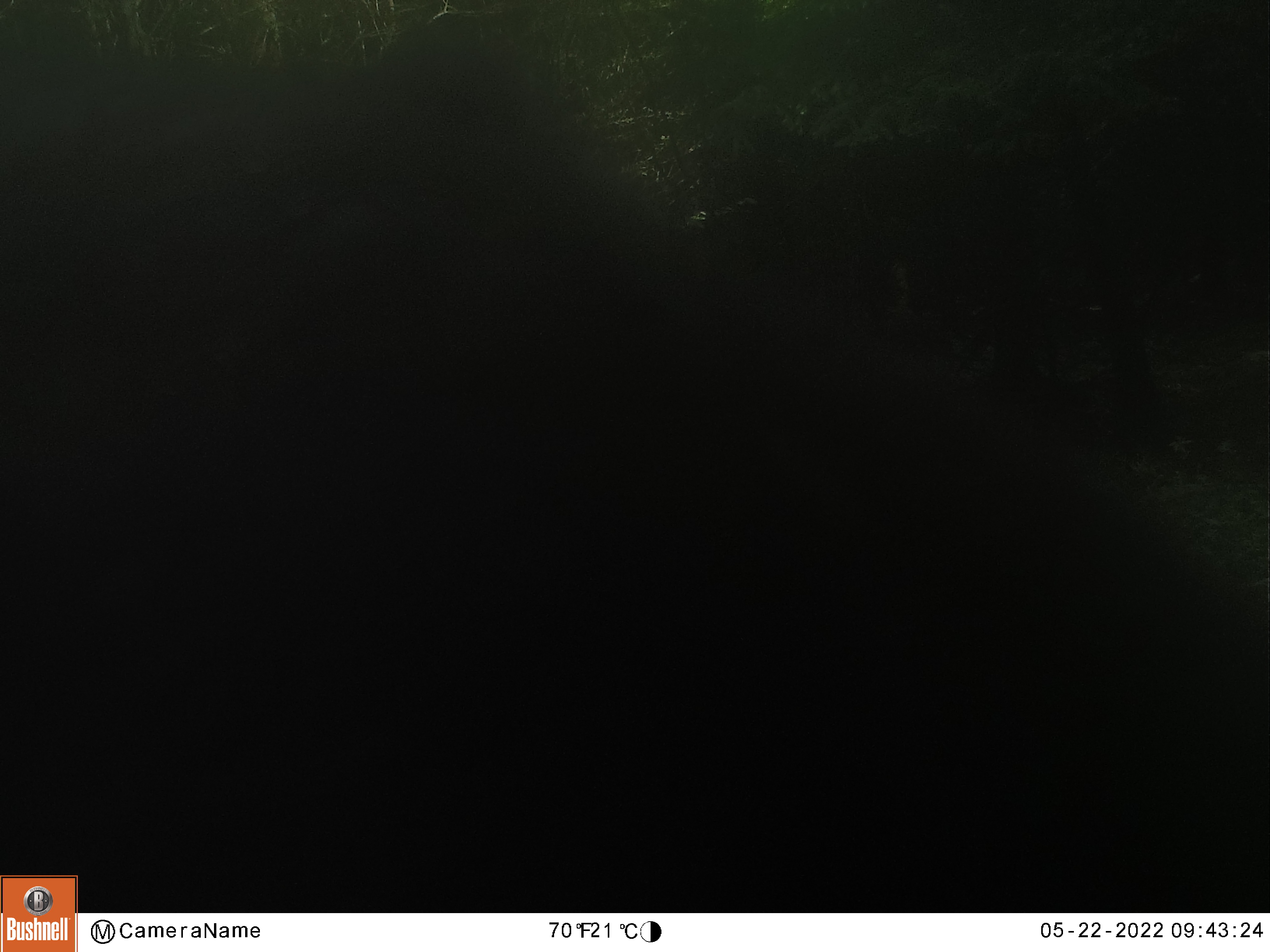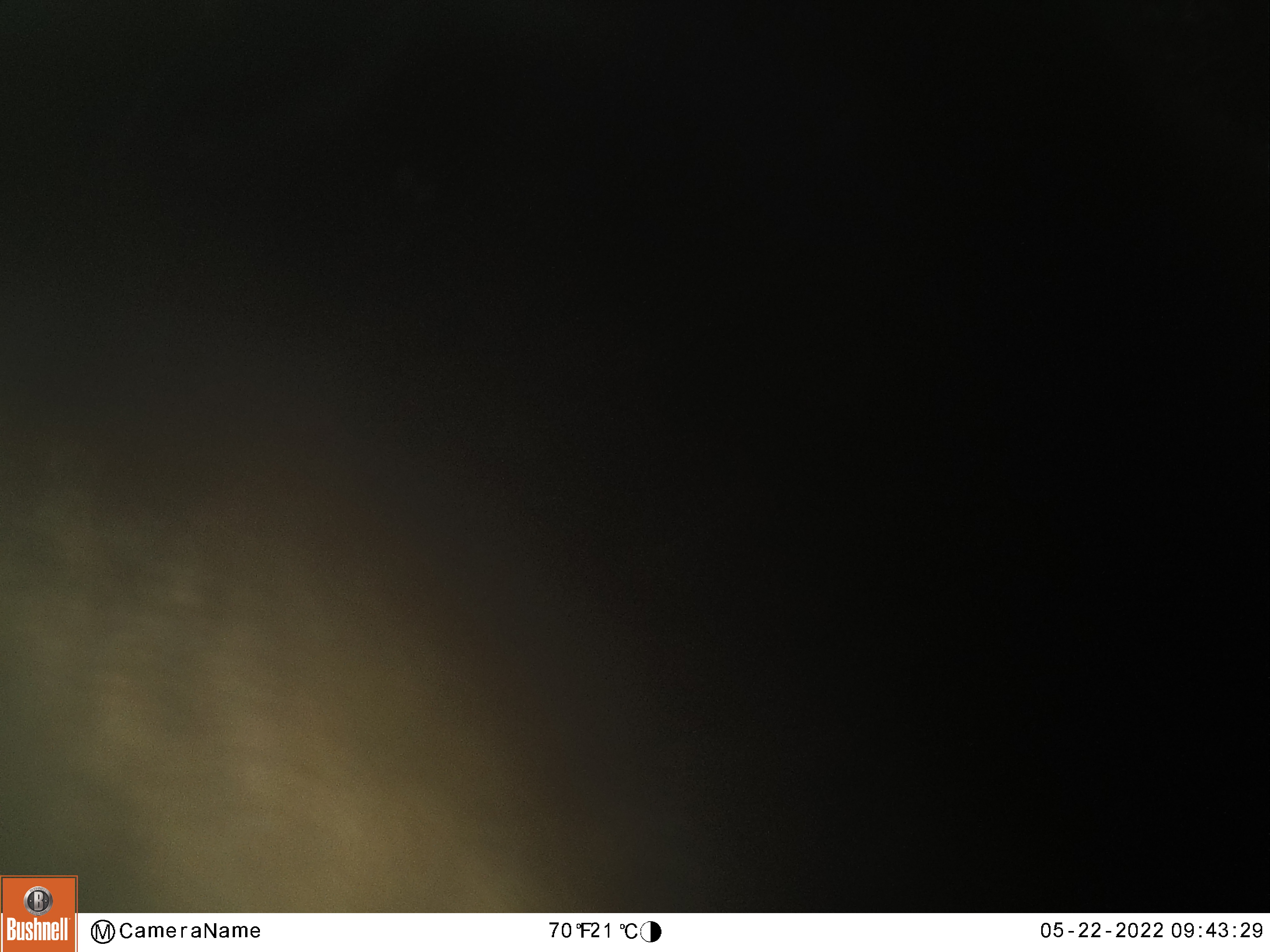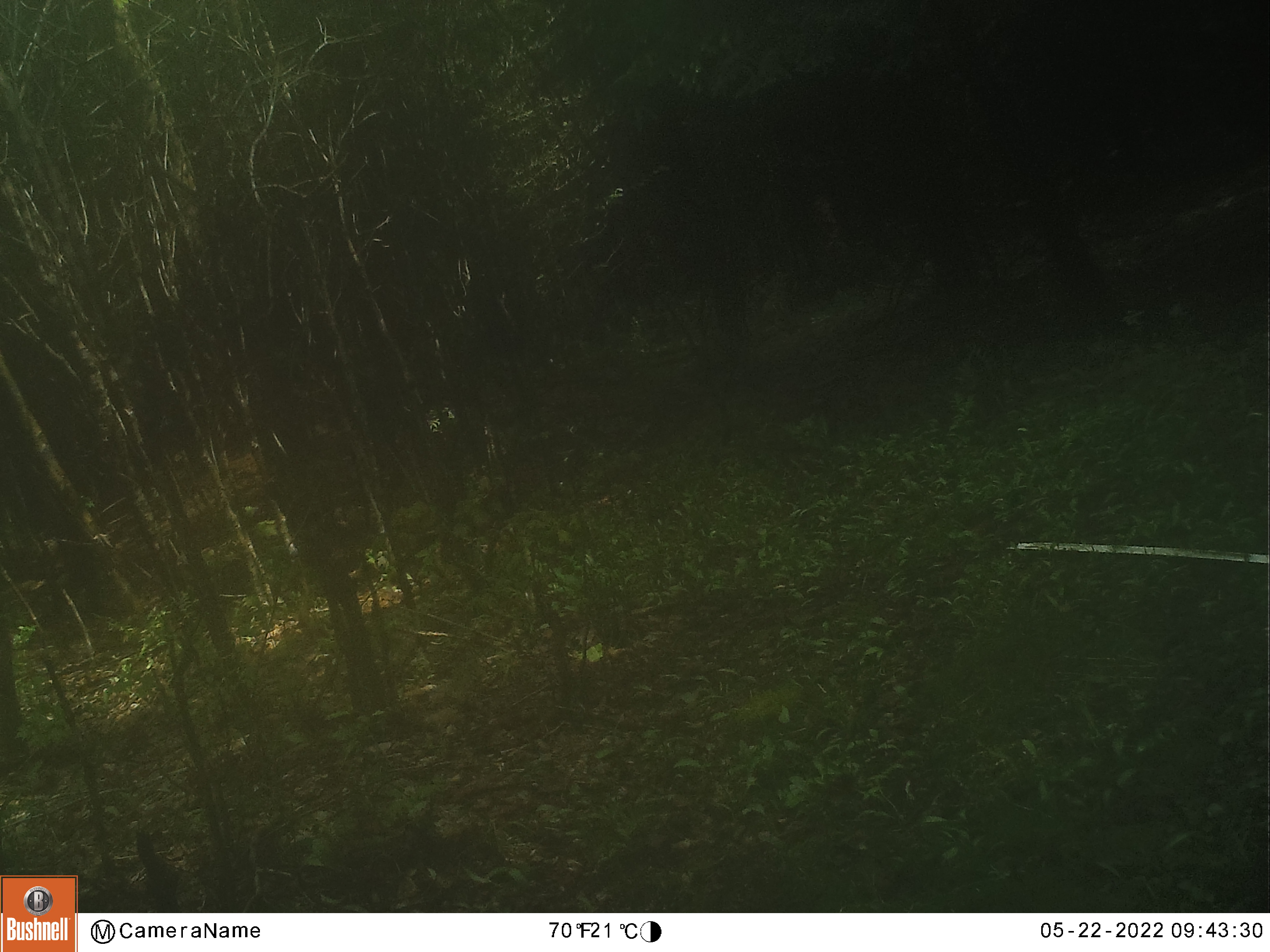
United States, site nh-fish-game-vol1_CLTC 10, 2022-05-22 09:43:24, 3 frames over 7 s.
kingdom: Animalia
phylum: Chordata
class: Mammalia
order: Carnivora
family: Ursidae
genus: Ursus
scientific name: Ursus americanus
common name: black bear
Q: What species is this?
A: Black bear (Ursus americanus).